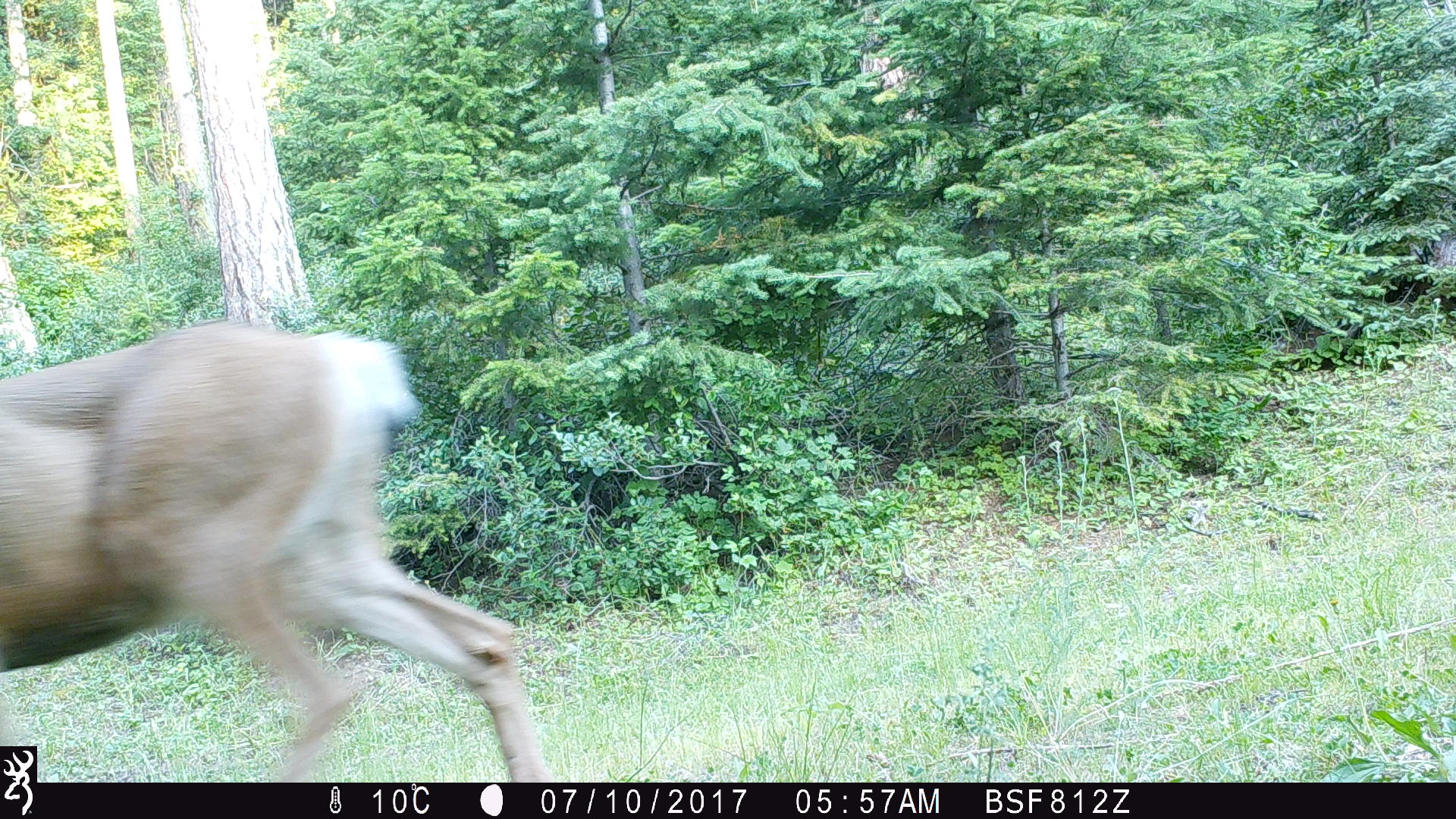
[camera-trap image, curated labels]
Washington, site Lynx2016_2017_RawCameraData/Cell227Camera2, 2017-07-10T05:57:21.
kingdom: Animalia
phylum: Chordata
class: Mammalia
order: Artiodactyla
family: Cervidae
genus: Odocoileus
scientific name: Odocoileus hemionus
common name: mule deer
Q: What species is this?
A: Odocoileus hemionus (mule deer).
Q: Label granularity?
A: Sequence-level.